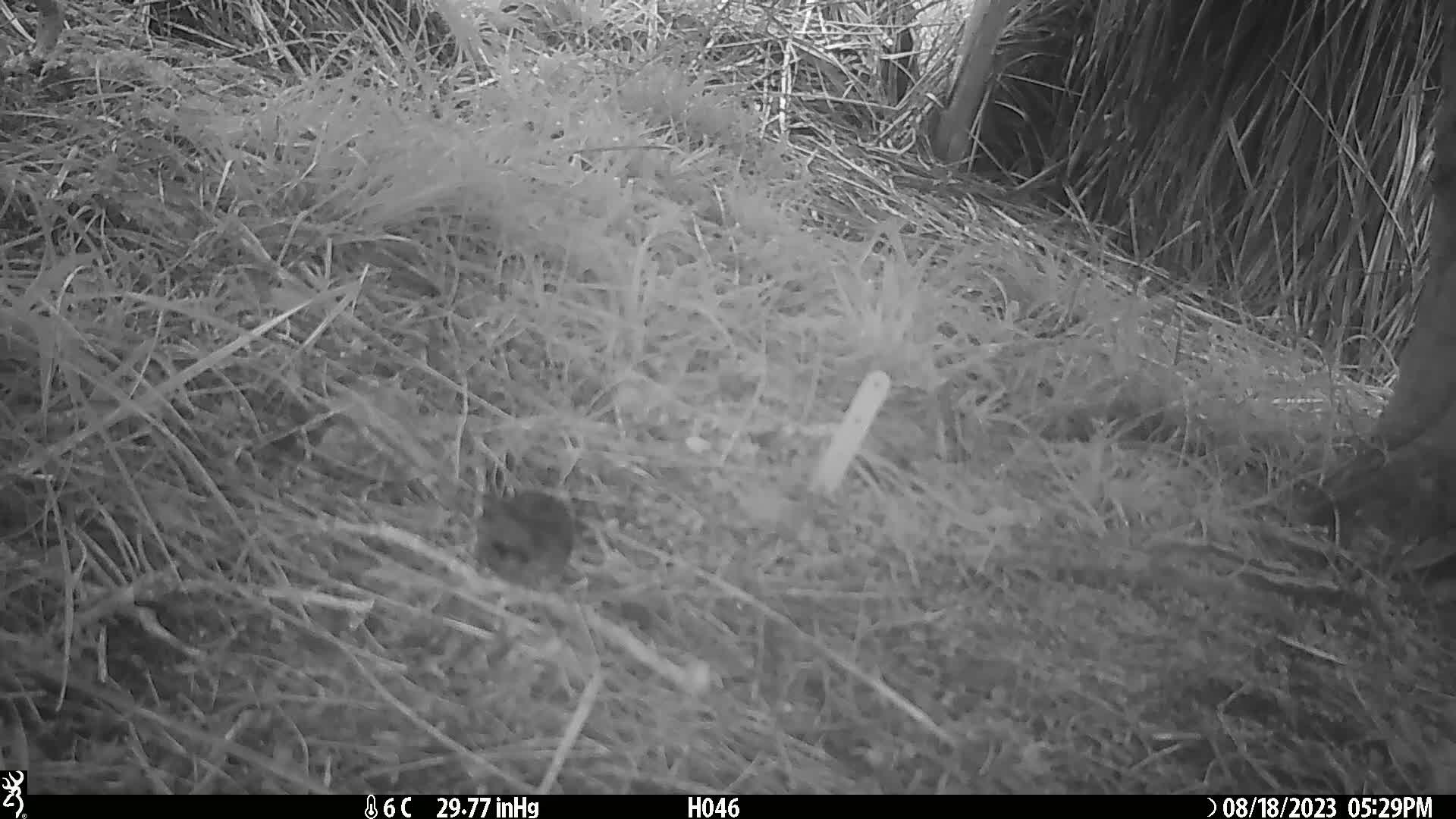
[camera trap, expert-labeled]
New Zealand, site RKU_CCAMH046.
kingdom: Animalia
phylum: Chordata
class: Aves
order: Passeriformes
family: Prunellidae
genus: Prunella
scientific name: Prunella modularis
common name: dunnock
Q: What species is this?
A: Dunnock (Prunella modularis).